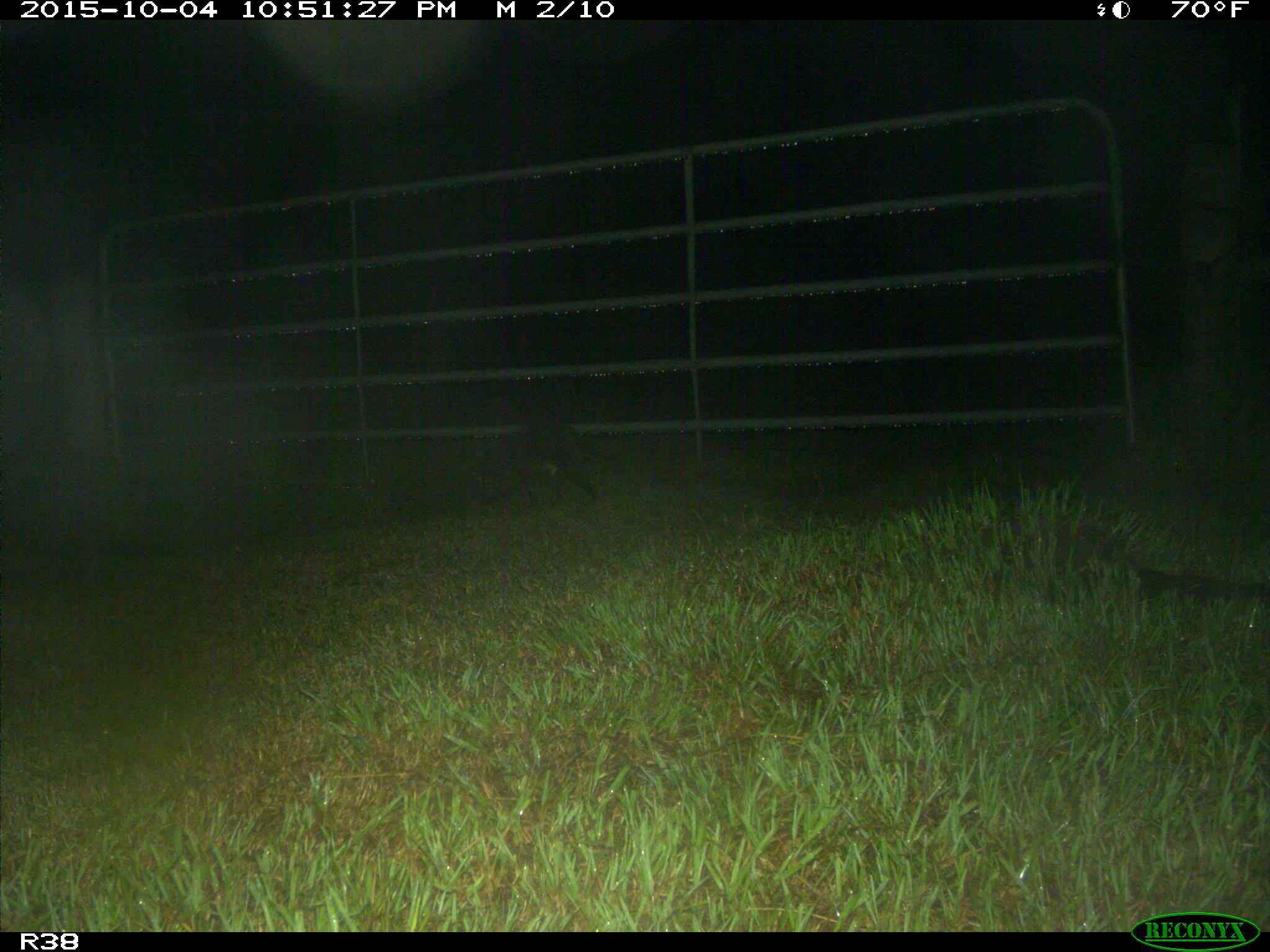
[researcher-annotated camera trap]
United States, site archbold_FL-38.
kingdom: Animalia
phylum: Chordata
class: Mammalia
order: Carnivora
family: Procyonidae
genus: Procyon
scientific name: Procyon lotor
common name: common raccoon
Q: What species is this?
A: Procyon lotor (common raccoon).